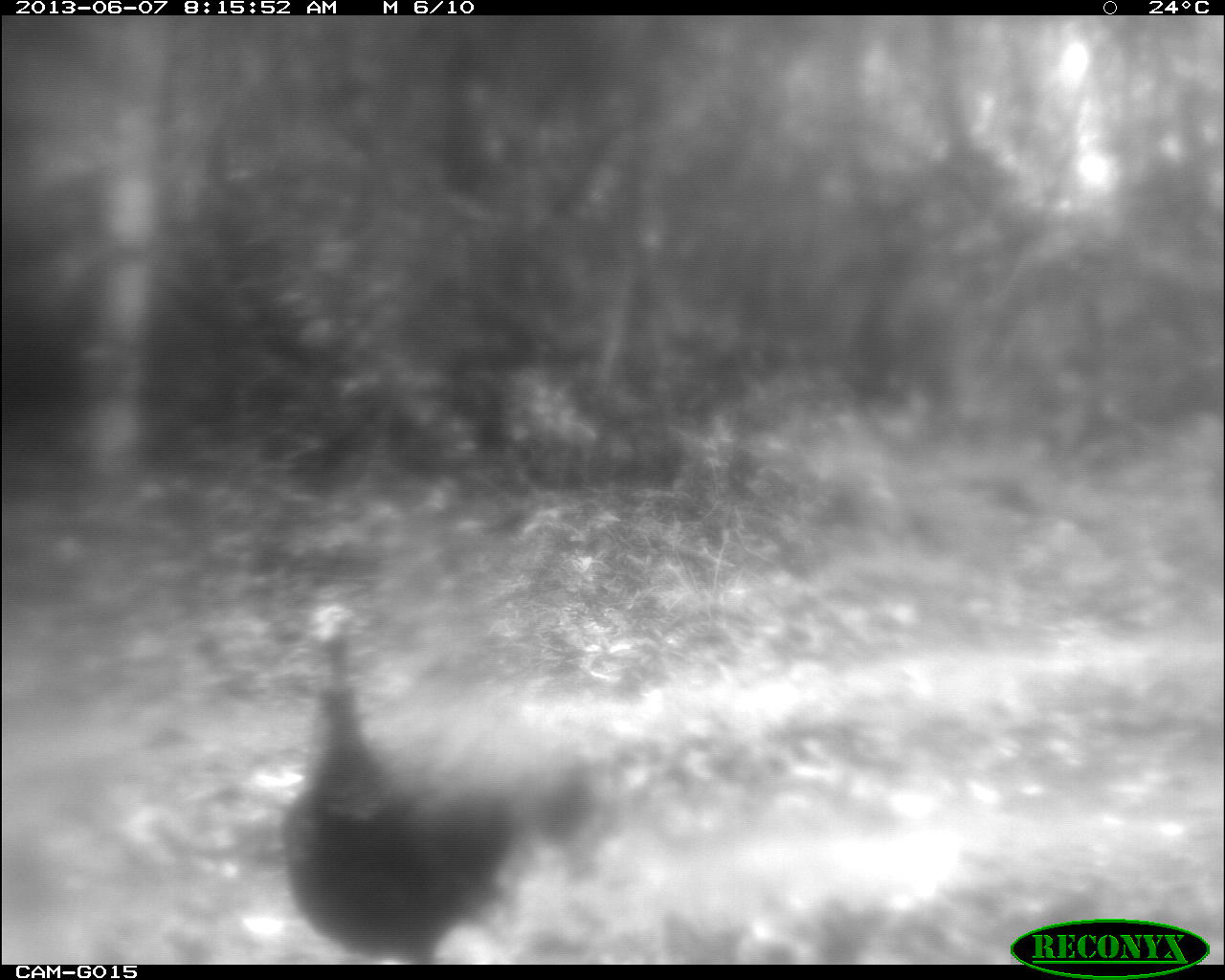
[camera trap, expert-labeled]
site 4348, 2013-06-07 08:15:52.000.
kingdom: Animalia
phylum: Chordata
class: Aves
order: Galliformes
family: Phasianidae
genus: Meleagris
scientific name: Meleagris ocellata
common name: ocellated turkey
Meleagris ocellata (ocellated turkey), count 1, sex female.